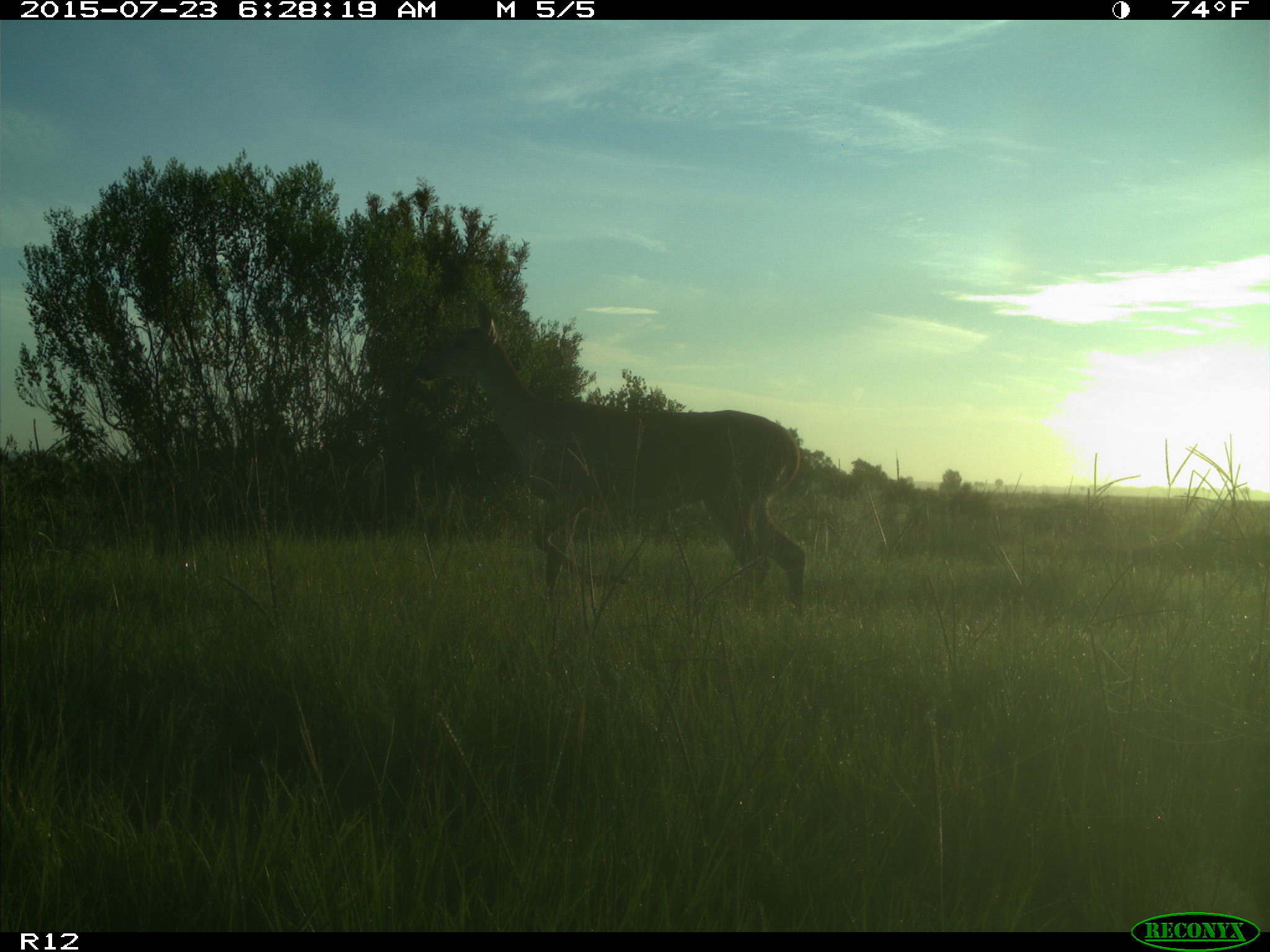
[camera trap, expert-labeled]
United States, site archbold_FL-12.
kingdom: Animalia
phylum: Chordata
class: Mammalia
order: Artiodactyla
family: Cervidae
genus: Odocoileus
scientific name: Odocoileus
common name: deer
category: unidentified deer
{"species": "unidentified deer (deer) (Odocoileus)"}